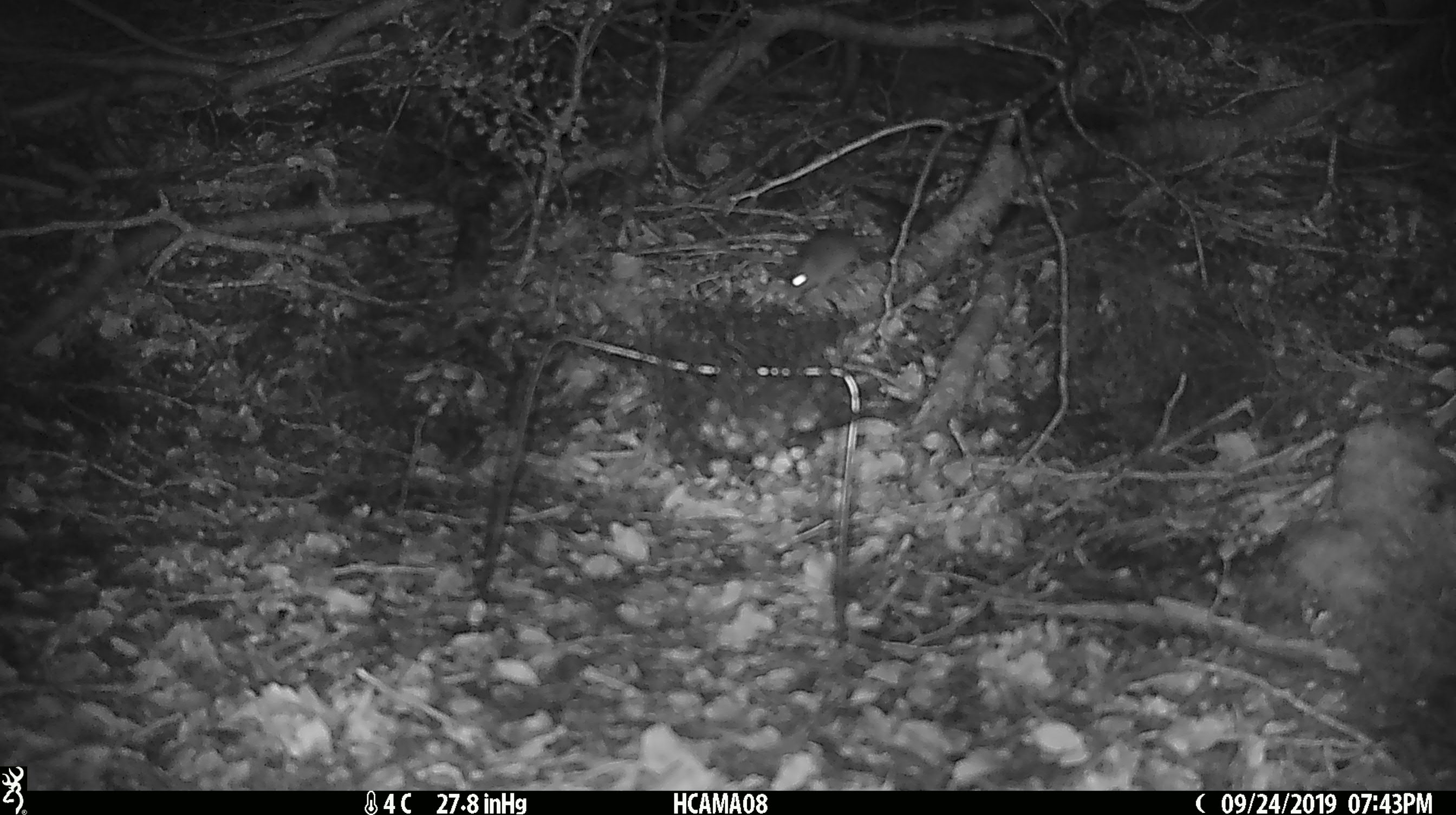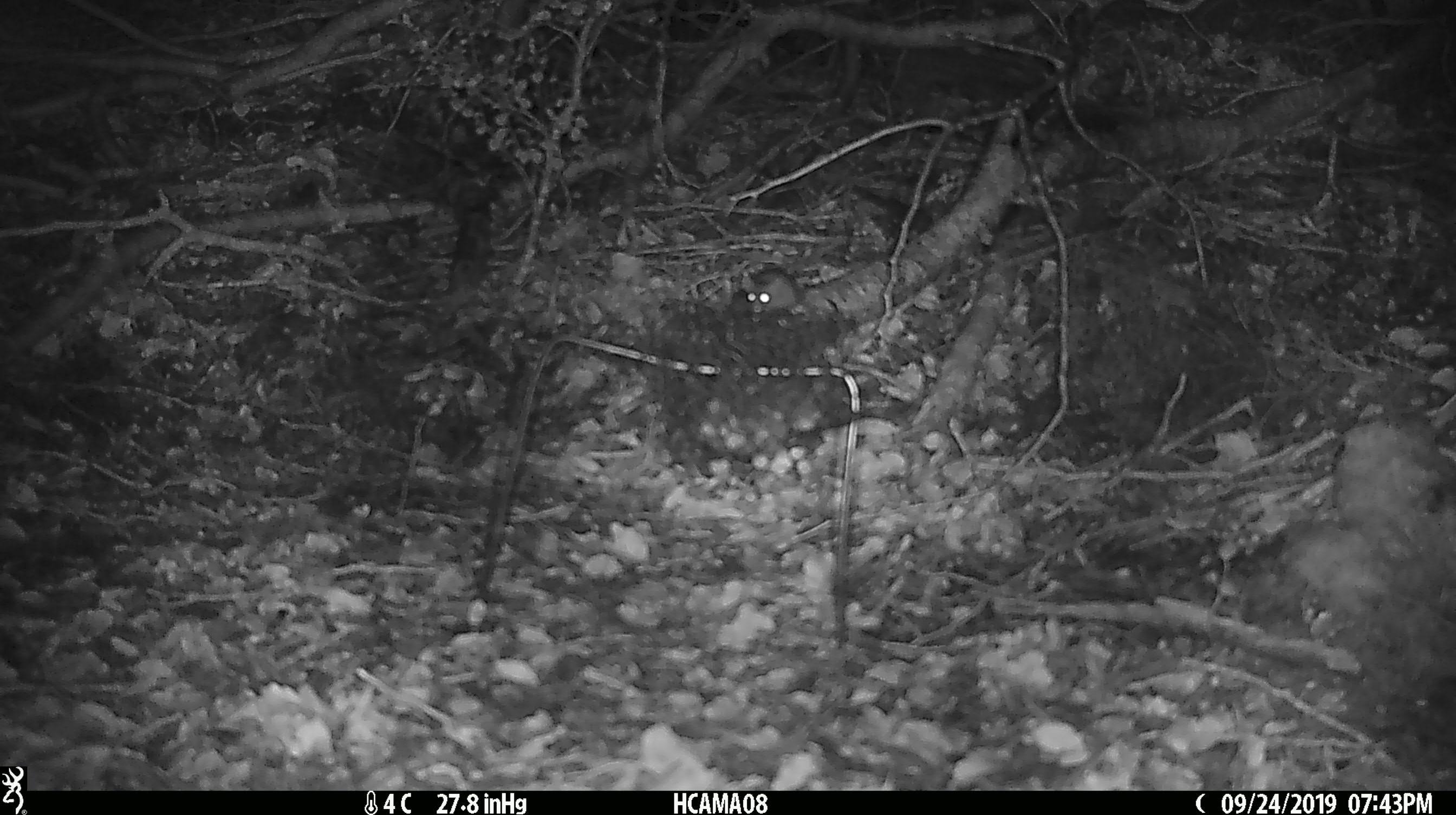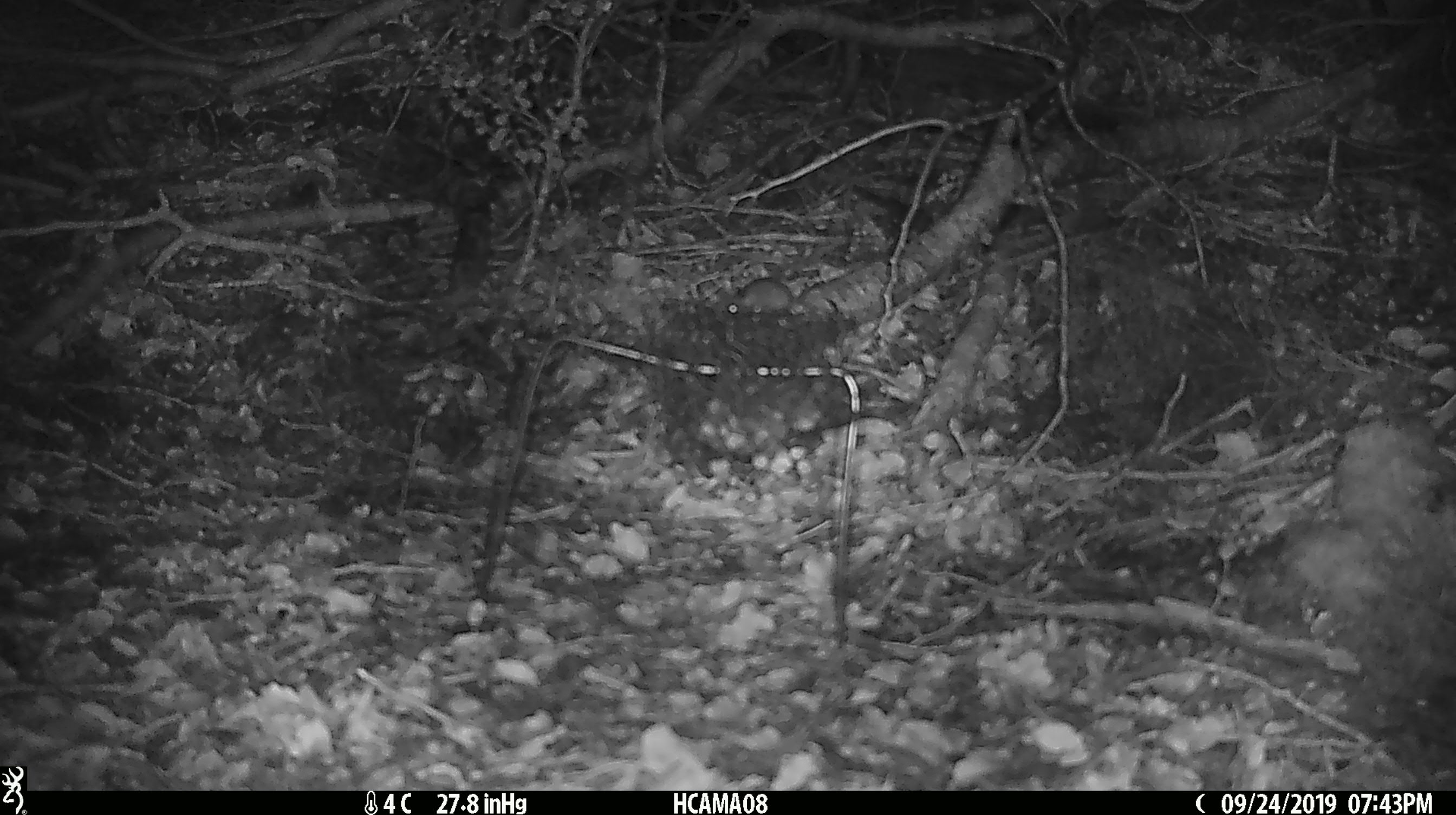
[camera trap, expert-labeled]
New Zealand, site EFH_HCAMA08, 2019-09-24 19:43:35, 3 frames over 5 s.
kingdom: Animalia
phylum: Chordata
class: Mammalia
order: Rodentia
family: Muridae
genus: Mus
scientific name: Mus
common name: mouse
Mouse (Mus).